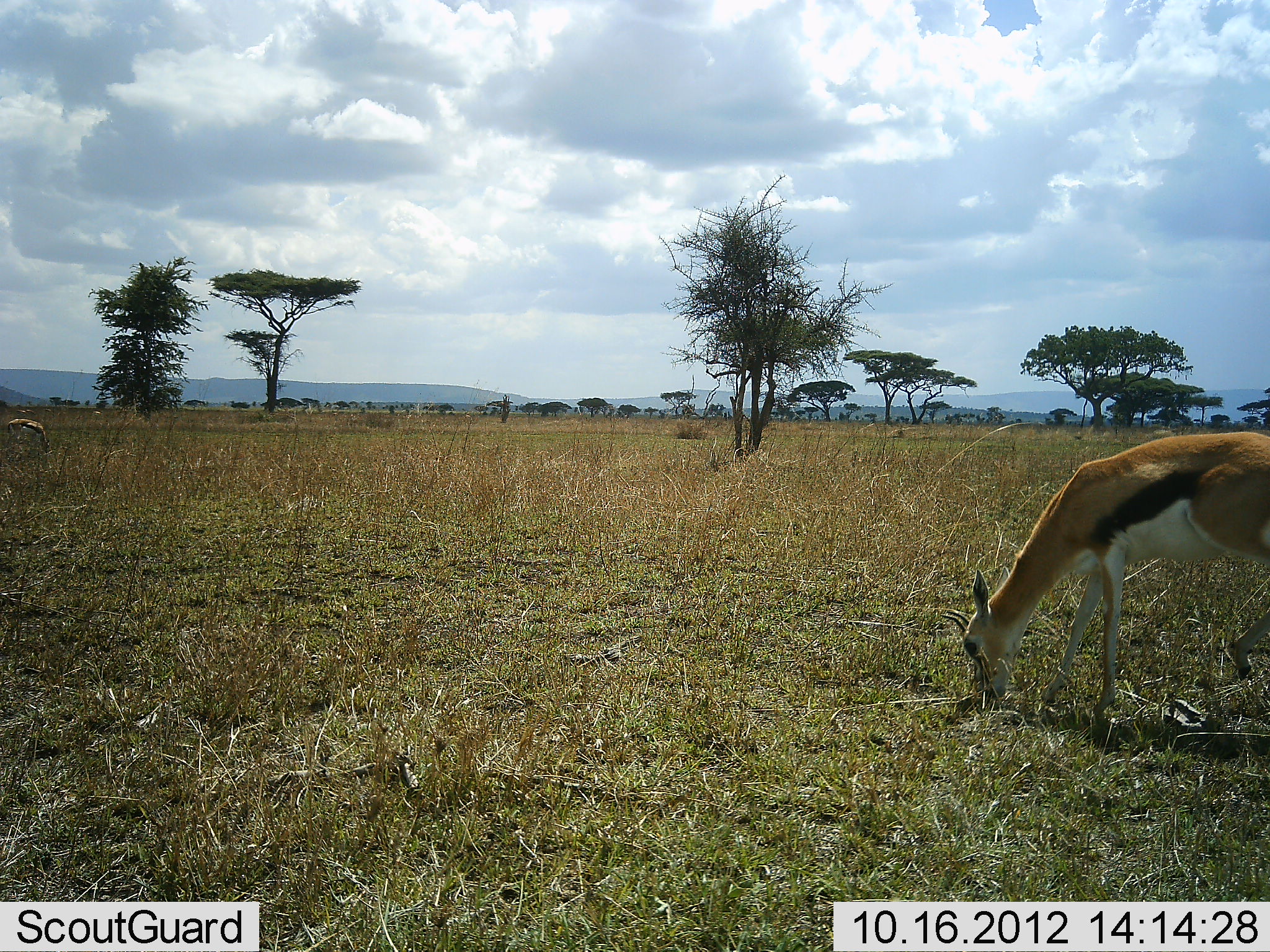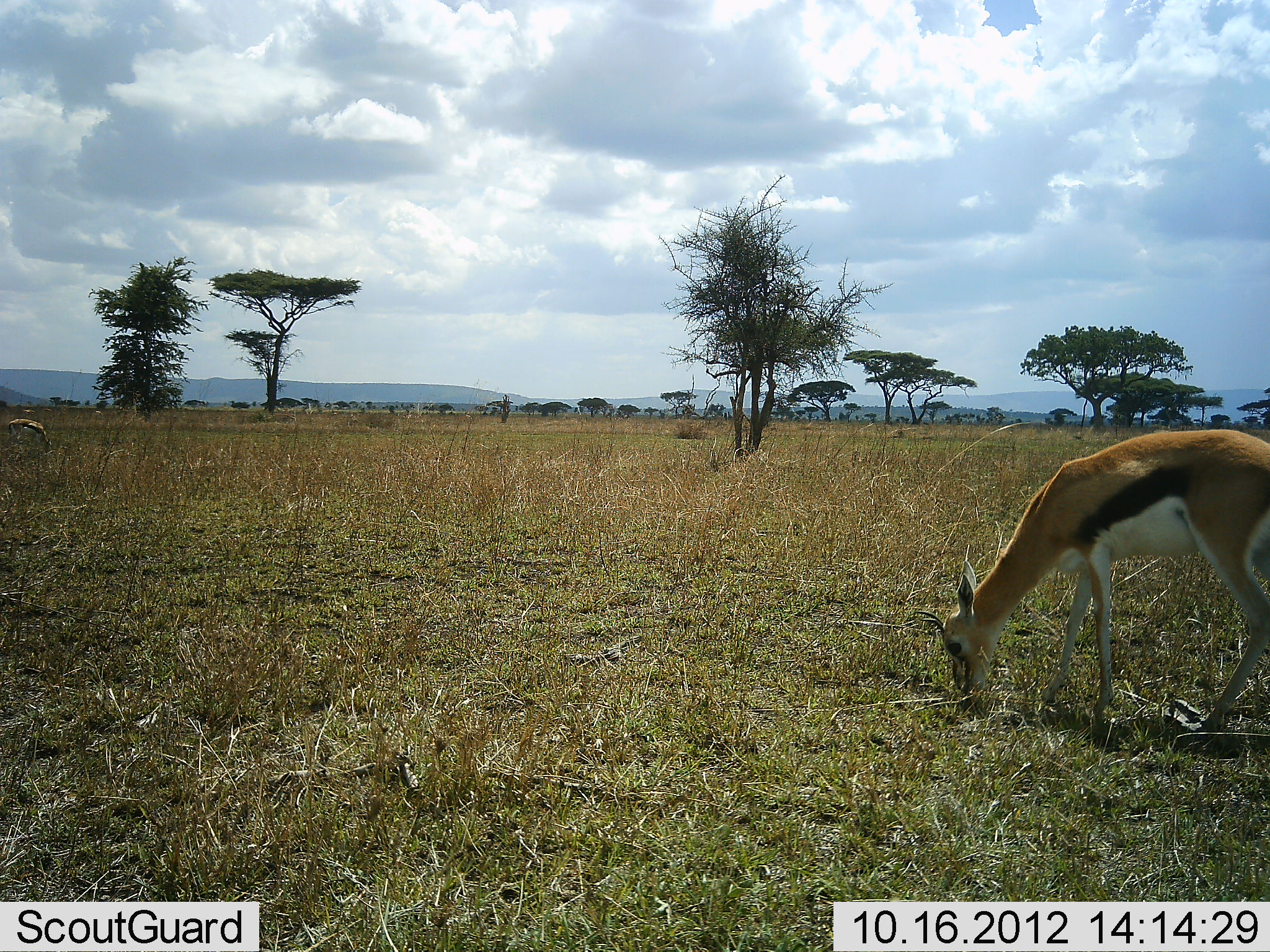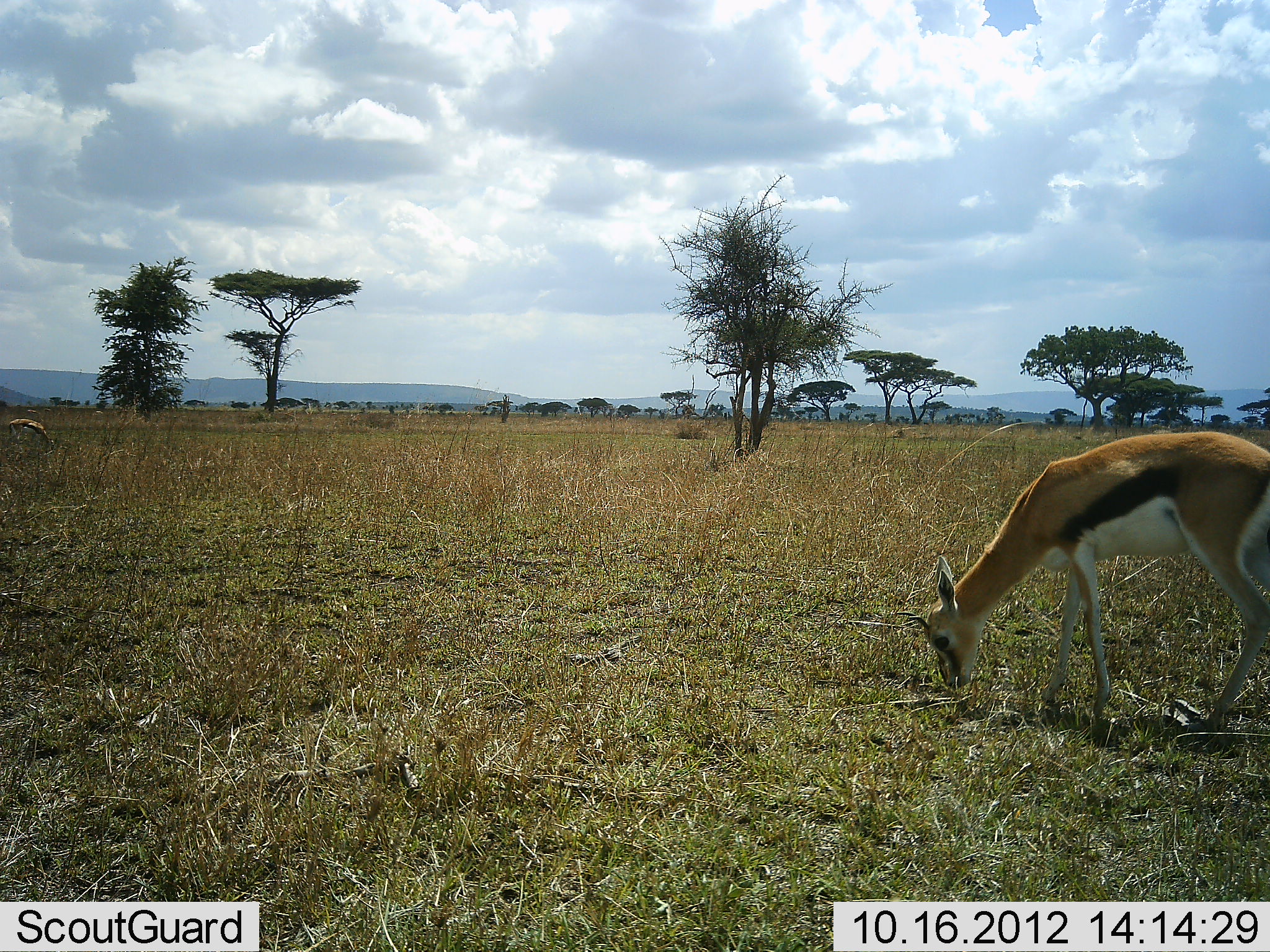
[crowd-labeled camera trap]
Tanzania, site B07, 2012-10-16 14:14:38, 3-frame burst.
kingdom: Animalia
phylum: Chordata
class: Mammalia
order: Artiodactyla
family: Bovidae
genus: Eudorcas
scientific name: Eudorcas thomsonii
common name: thomson's gazelle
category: gazellethomsons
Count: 1.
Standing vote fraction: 30%.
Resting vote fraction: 0%.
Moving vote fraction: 10%.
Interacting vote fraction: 0%.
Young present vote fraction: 0%.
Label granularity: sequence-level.